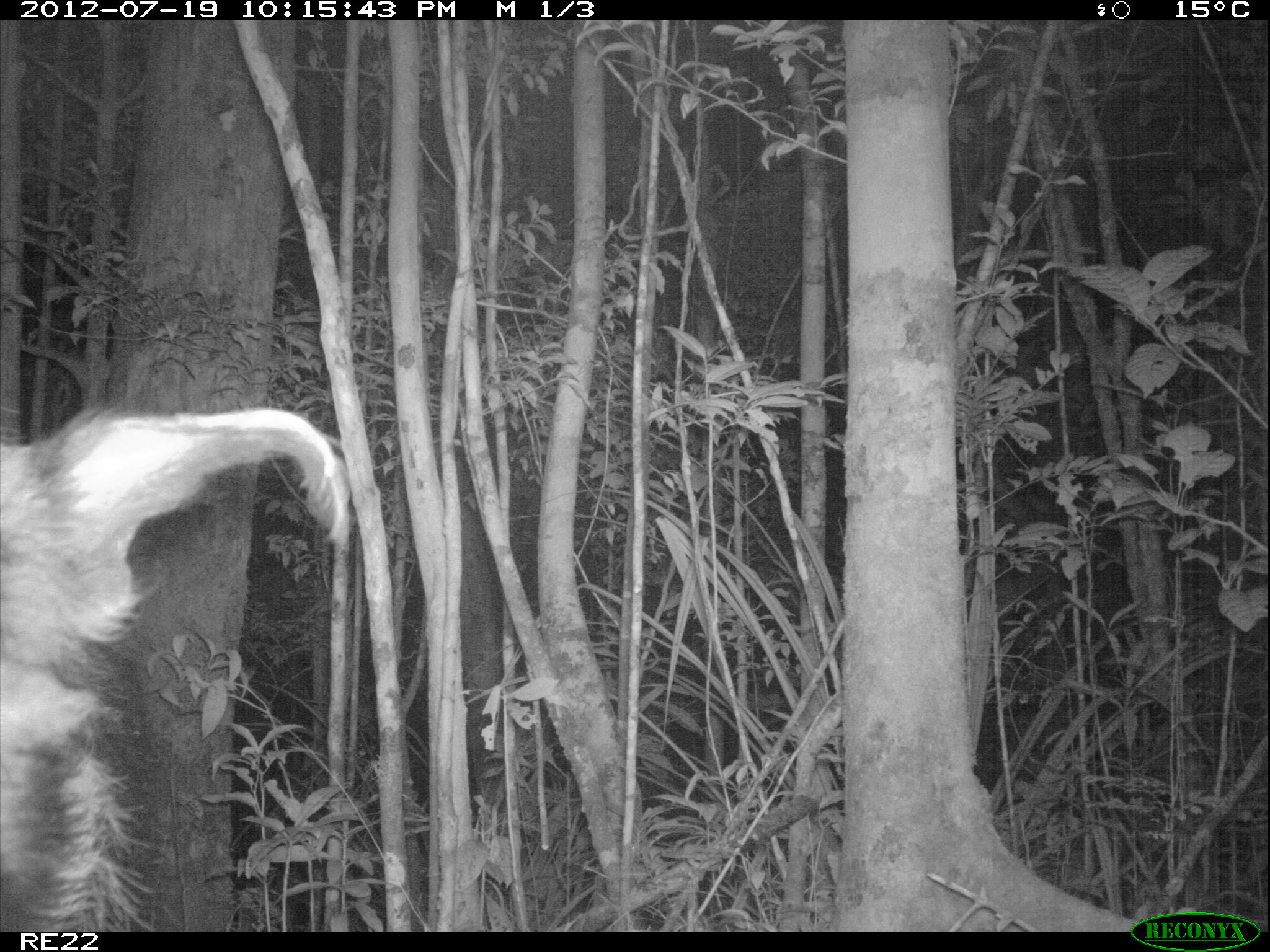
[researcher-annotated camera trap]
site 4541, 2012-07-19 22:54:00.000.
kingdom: Animalia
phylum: Chordata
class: Mammalia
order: Artiodactyla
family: Suidae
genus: Potamochoerus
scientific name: Potamochoerus larvatus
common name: bushpig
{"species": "Potamochoerus larvatus (bushpig)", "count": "1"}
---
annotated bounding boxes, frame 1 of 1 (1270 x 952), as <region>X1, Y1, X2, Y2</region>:
potamochoerus larvatus: <region>0, 406, 350, 932</region>